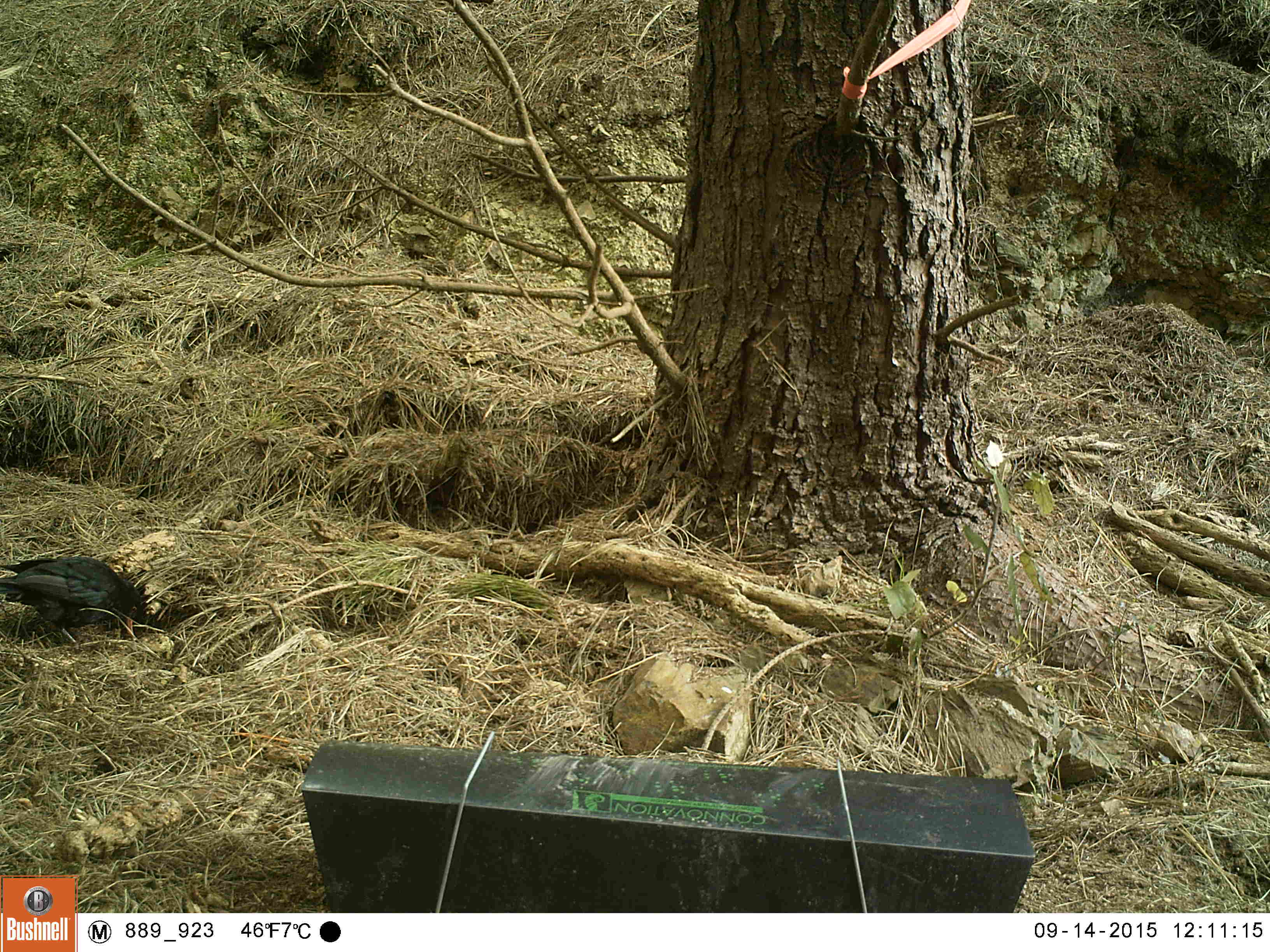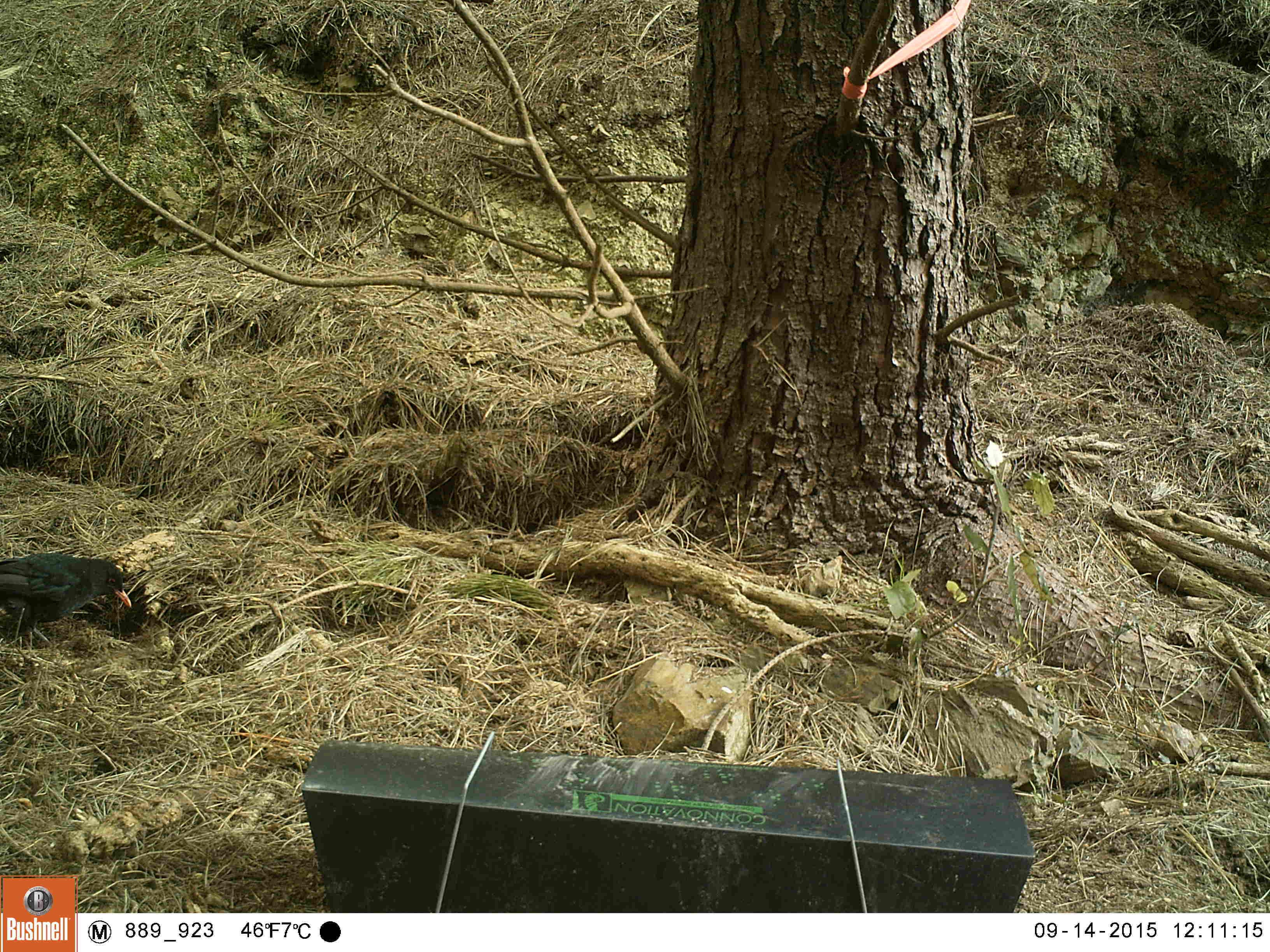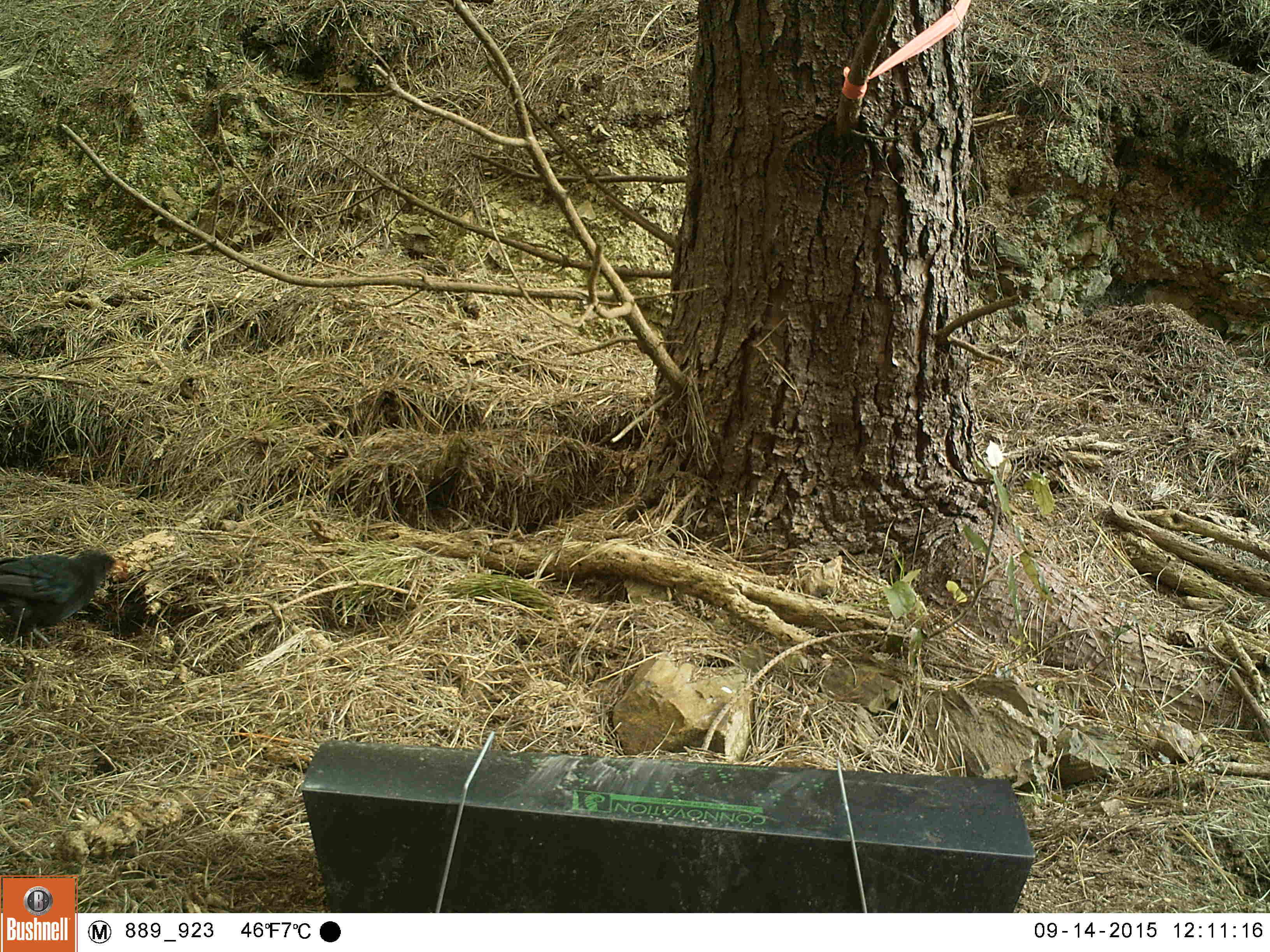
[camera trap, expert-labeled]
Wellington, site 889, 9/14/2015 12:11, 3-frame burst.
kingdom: Animalia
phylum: Chordata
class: Aves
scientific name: Aves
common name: bird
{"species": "bird (Aves)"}